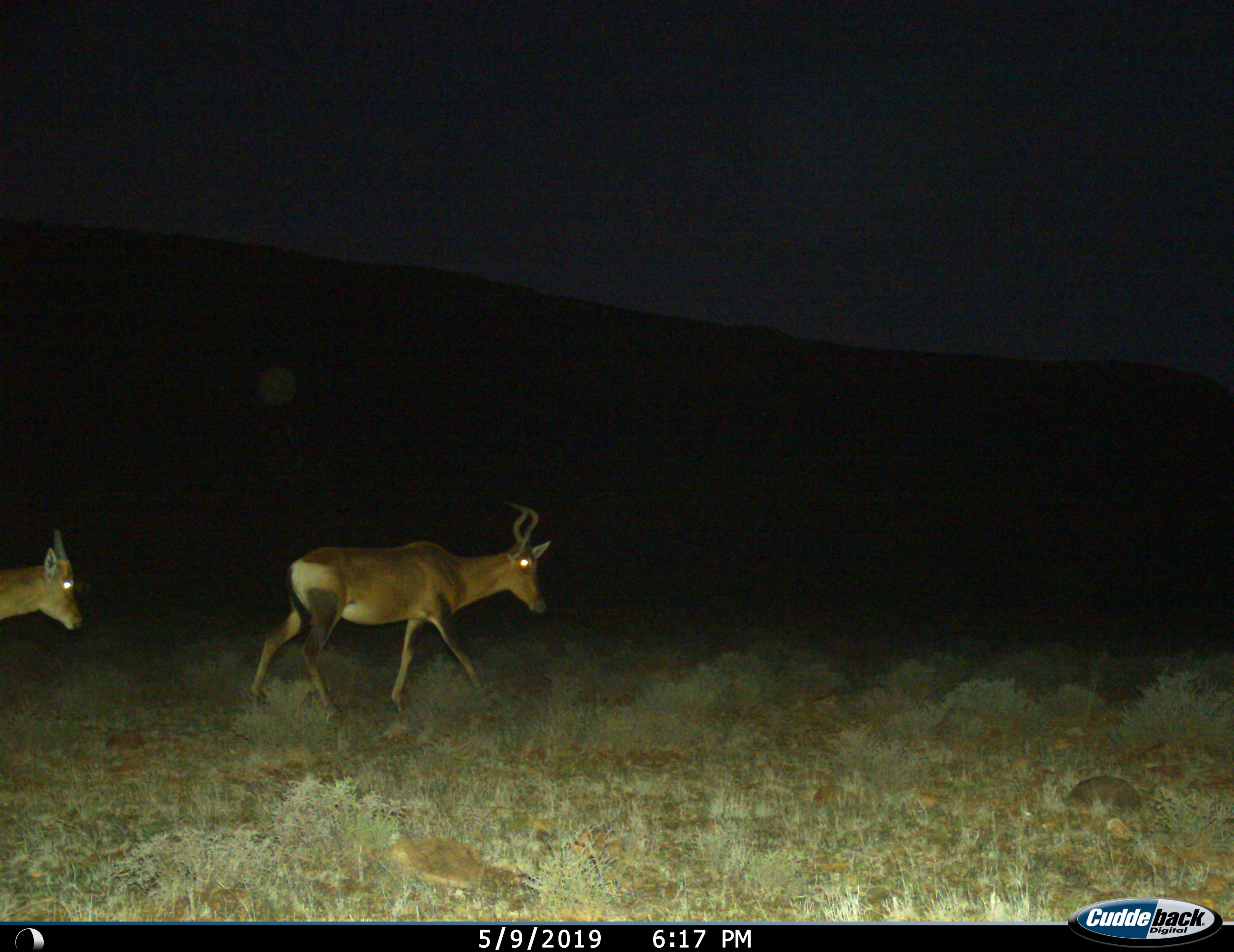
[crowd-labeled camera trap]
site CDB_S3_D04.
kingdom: Animalia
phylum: Chordata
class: Mammalia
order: Artiodactyla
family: Bovidae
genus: Alcelaphus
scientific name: Alcelaphus buselaphus caama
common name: red hartebeest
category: hartebeestred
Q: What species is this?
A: Hartebeestred (red hartebeest) (Alcelaphus buselaphus caama).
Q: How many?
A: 2.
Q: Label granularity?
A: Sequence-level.